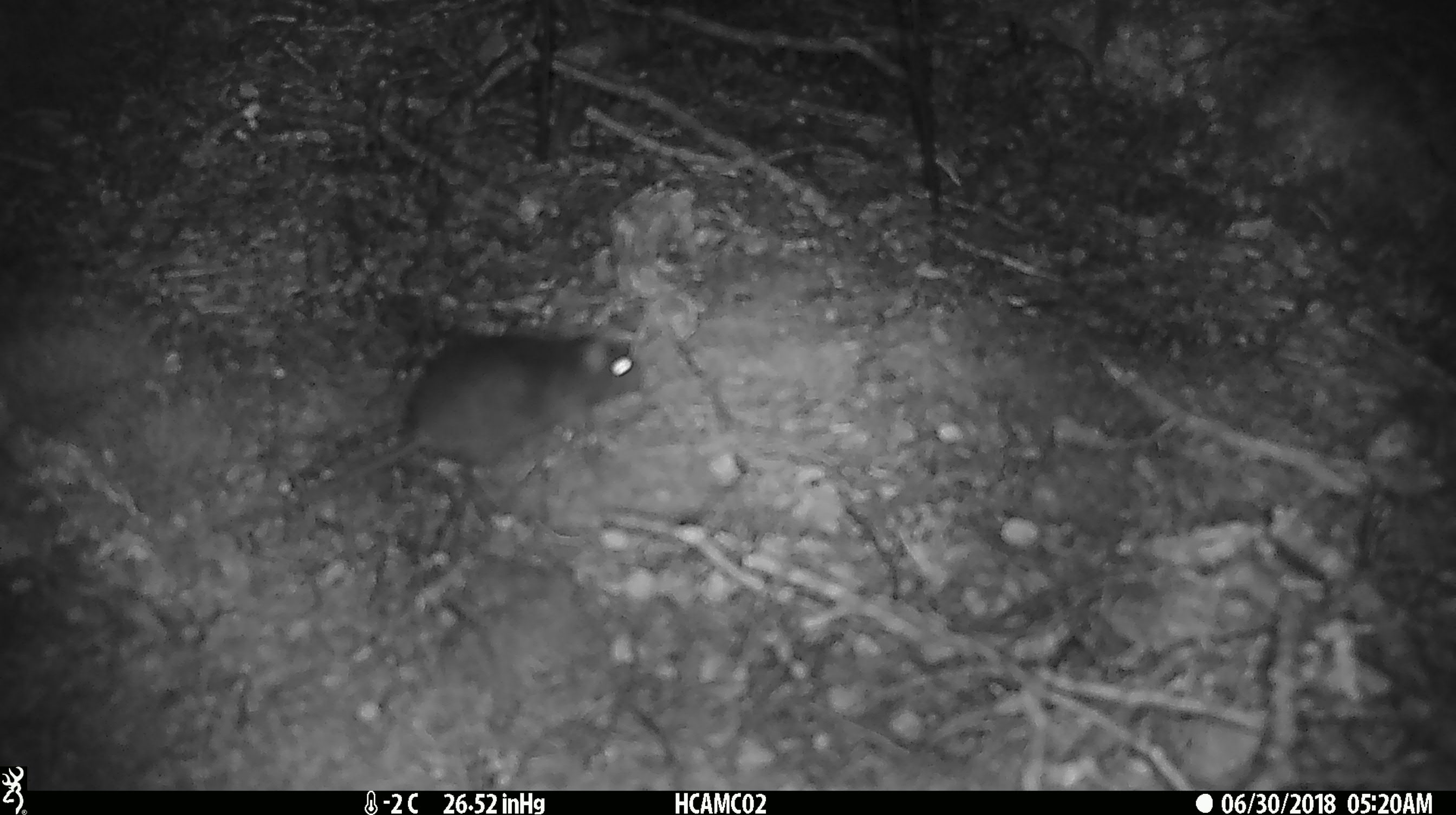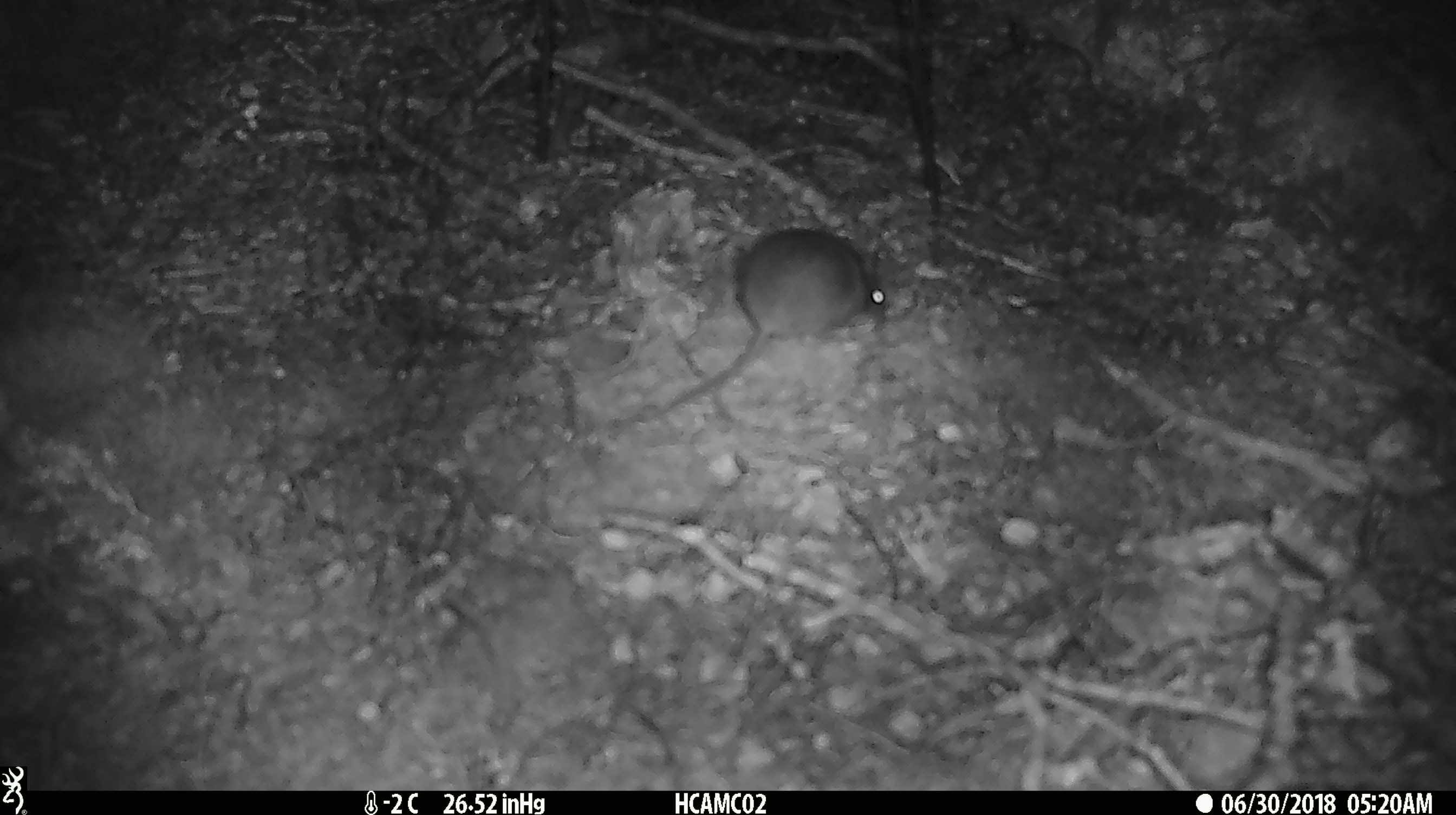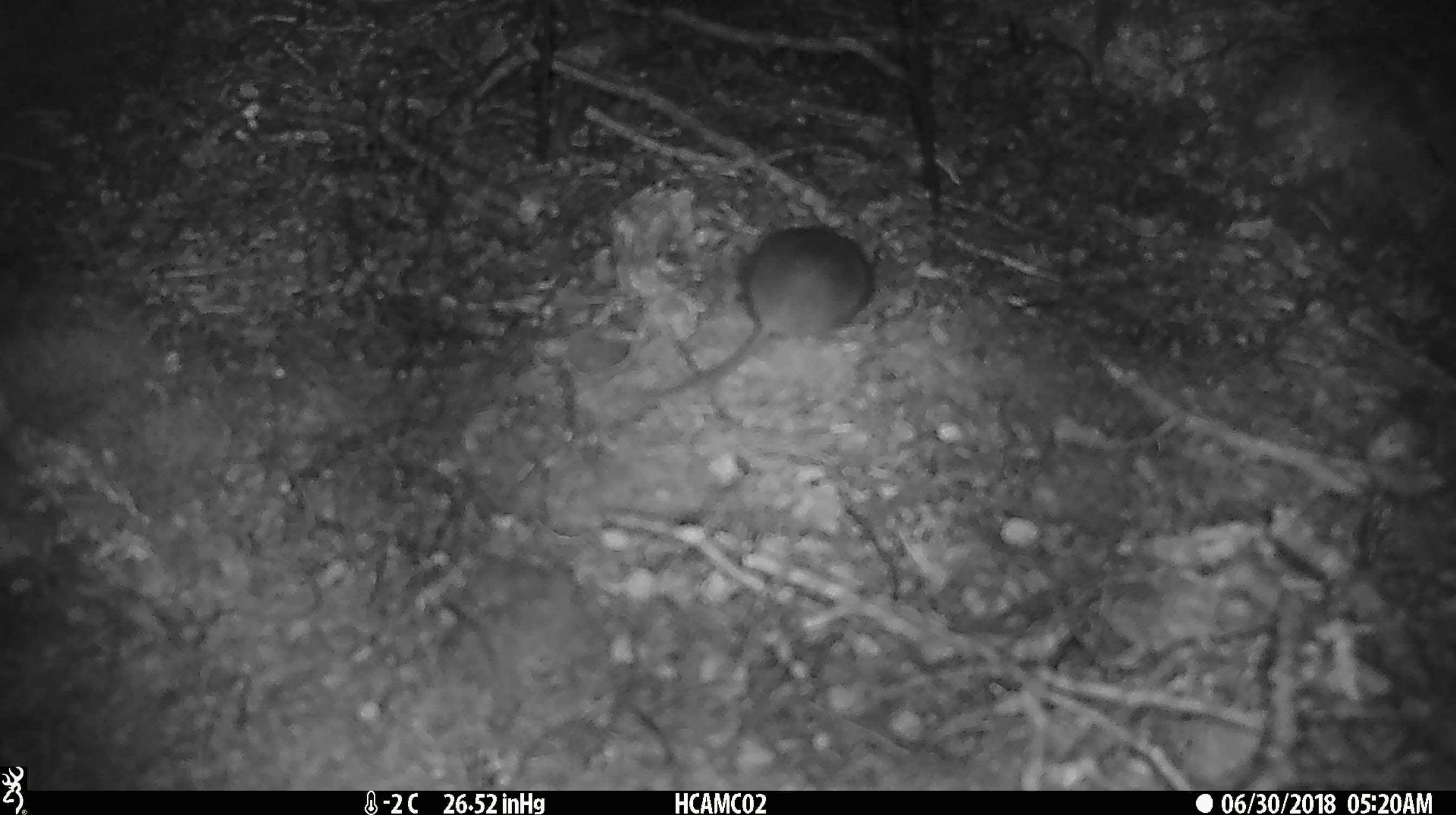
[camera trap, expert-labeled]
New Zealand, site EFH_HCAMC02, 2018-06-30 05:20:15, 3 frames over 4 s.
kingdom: Animalia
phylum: Chordata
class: Mammalia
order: Rodentia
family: Muridae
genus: Mus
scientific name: Mus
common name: mouse